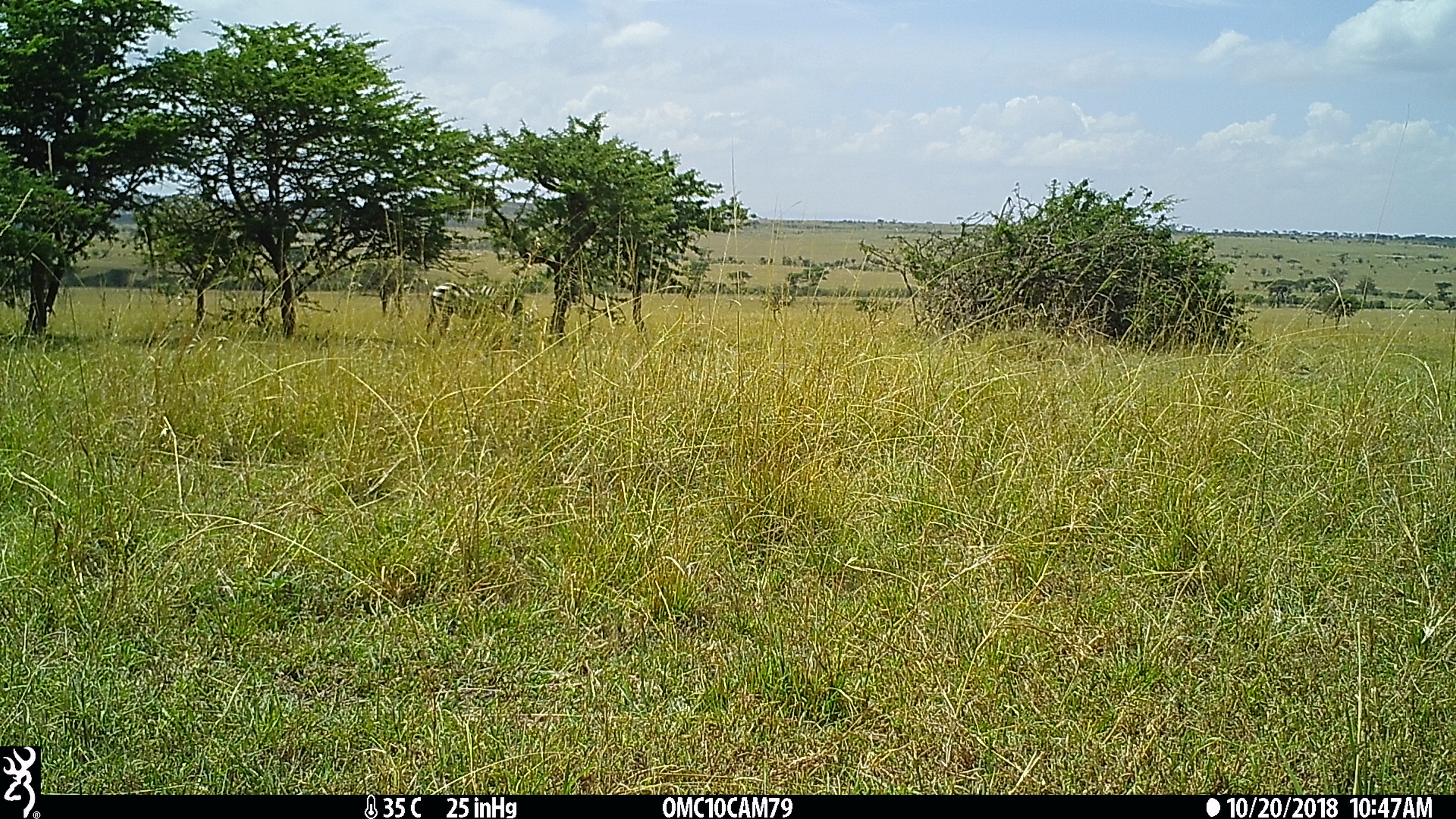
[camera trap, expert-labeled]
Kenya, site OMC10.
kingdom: Animalia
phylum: Chordata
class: Mammalia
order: Perissodactyla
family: Equidae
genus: Equus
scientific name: Equus quagga burchellii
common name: burchell's zebra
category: zebra